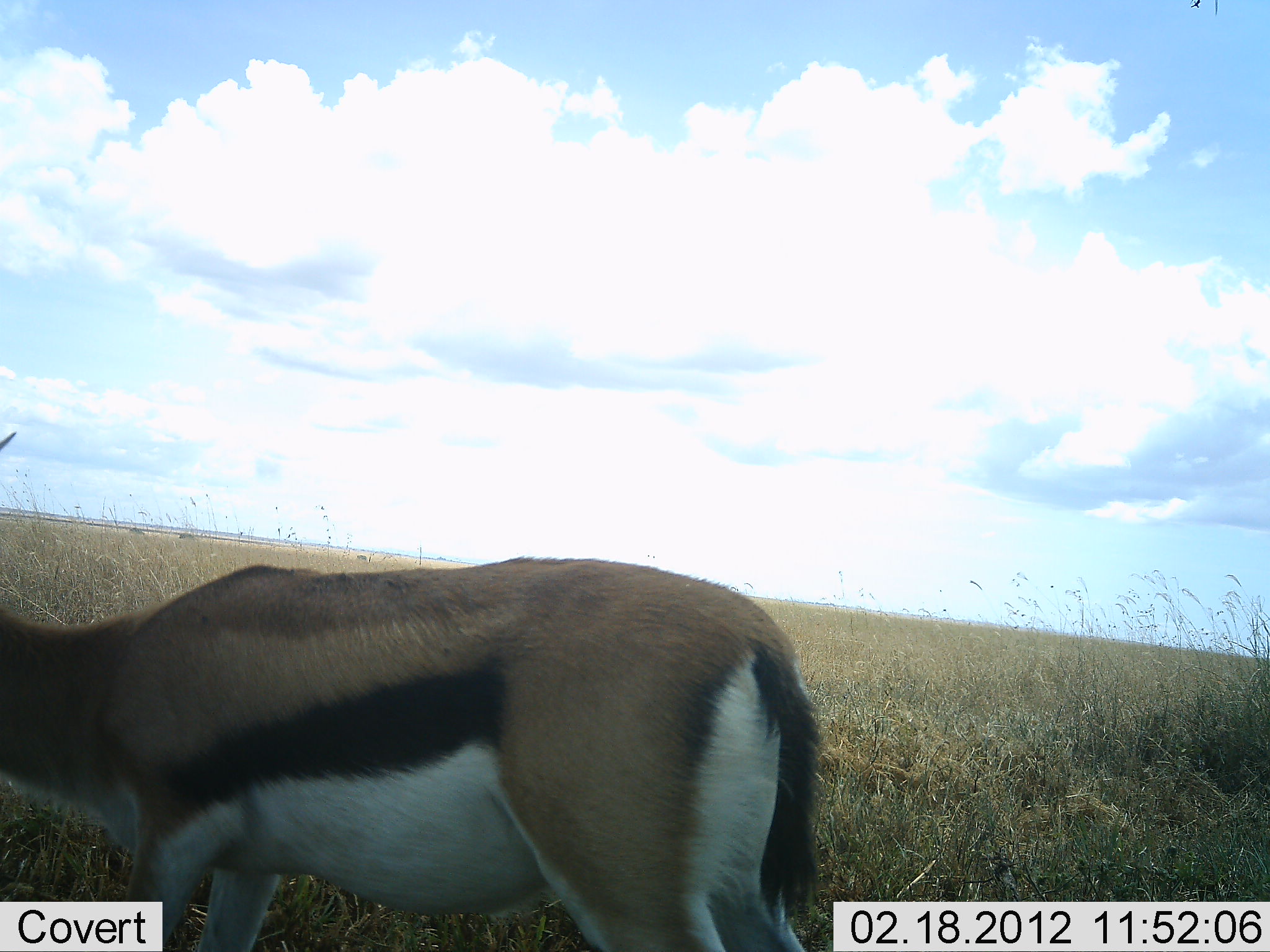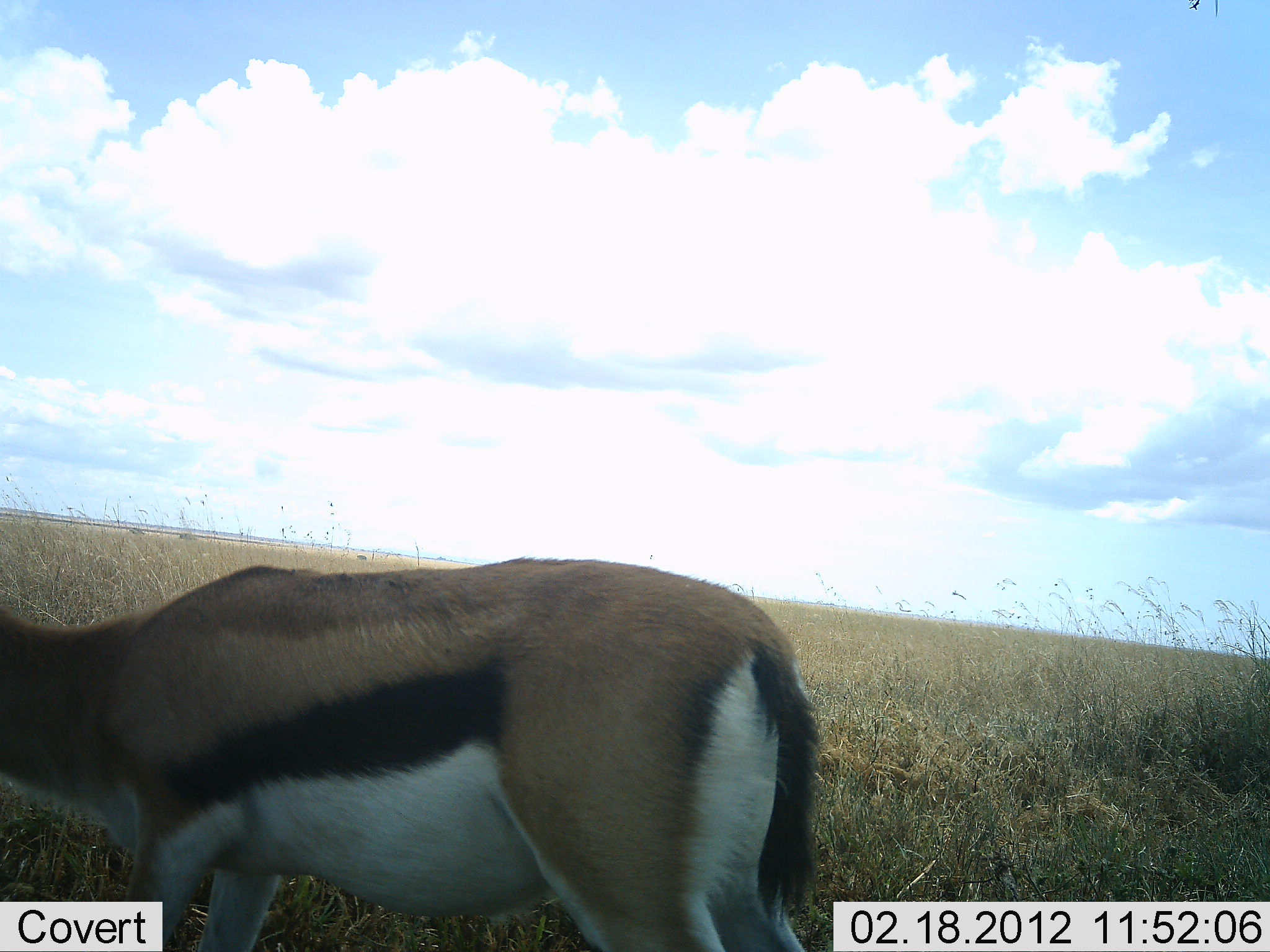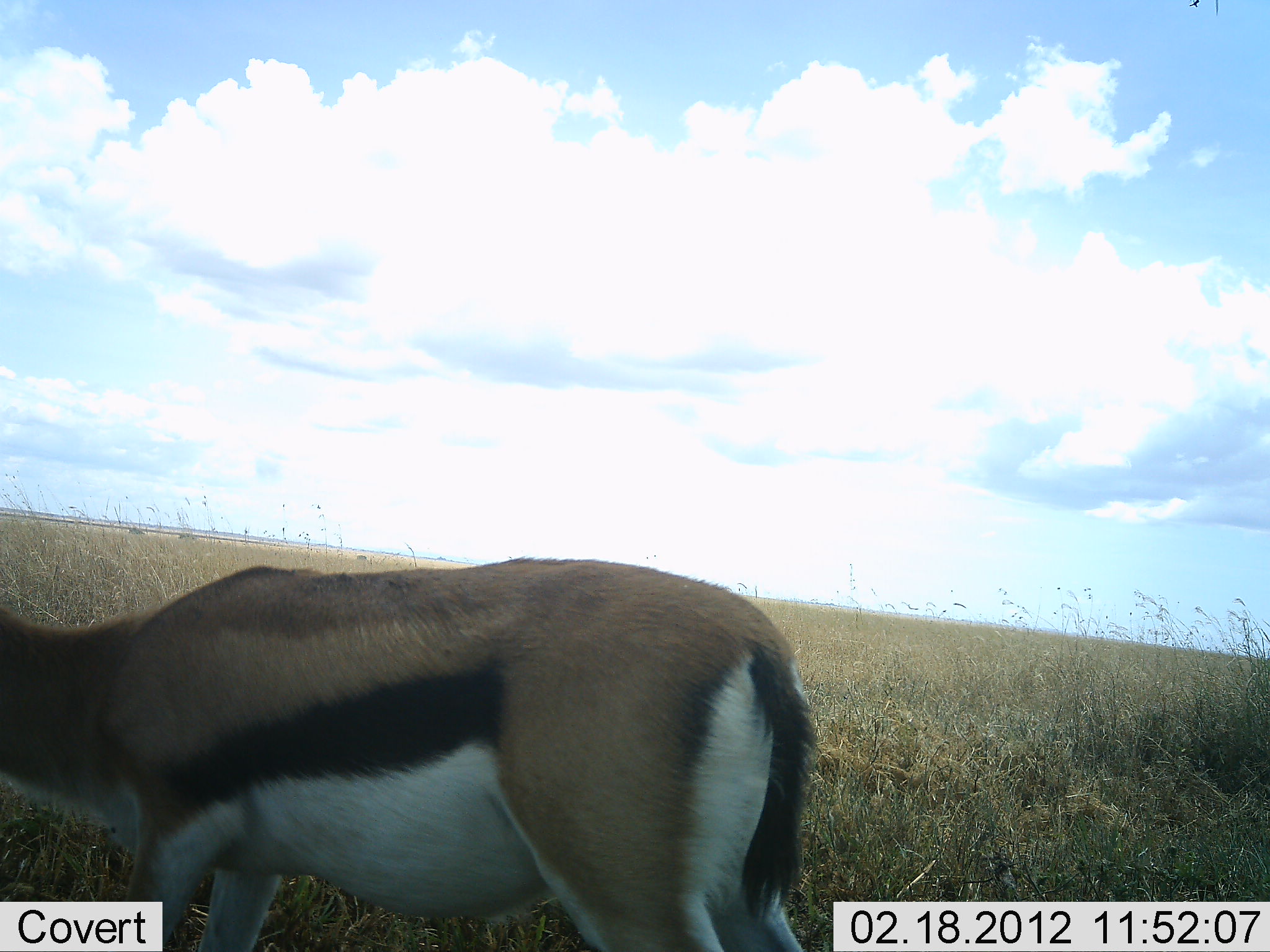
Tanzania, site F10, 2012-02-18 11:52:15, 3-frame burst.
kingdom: Animalia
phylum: Chordata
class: Mammalia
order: Artiodactyla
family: Bovidae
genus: Eudorcas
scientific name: Eudorcas thomsonii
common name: thomson's gazelle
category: gazellethomsons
Gazellethomsons (thomson's gazelle) (Eudorcas thomsonii), count 1. Behavior (volunteer vote fractions): standing 89%, resting 0%, moving 0%, interacting 0%. Young present (vote fraction): 0%. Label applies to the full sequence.